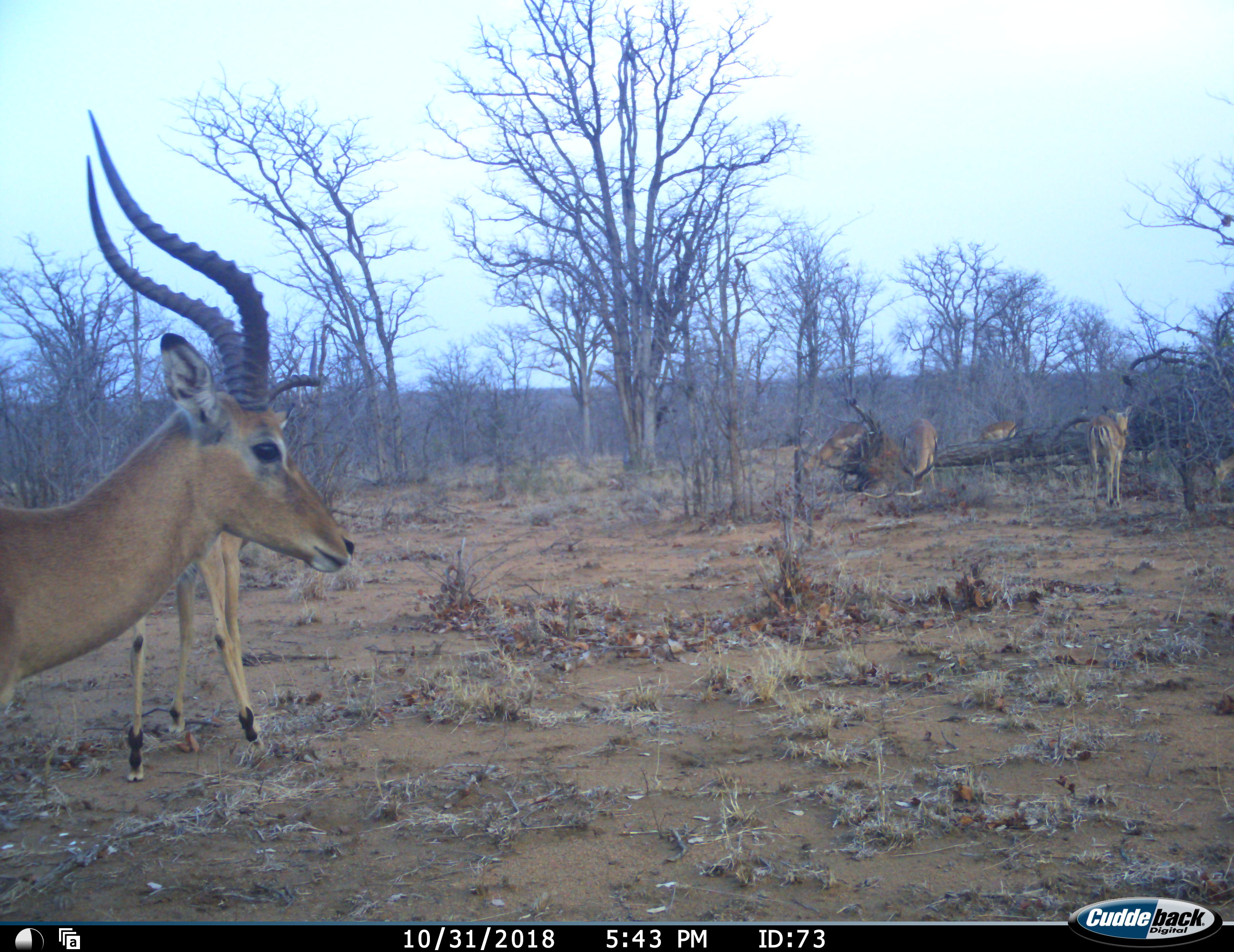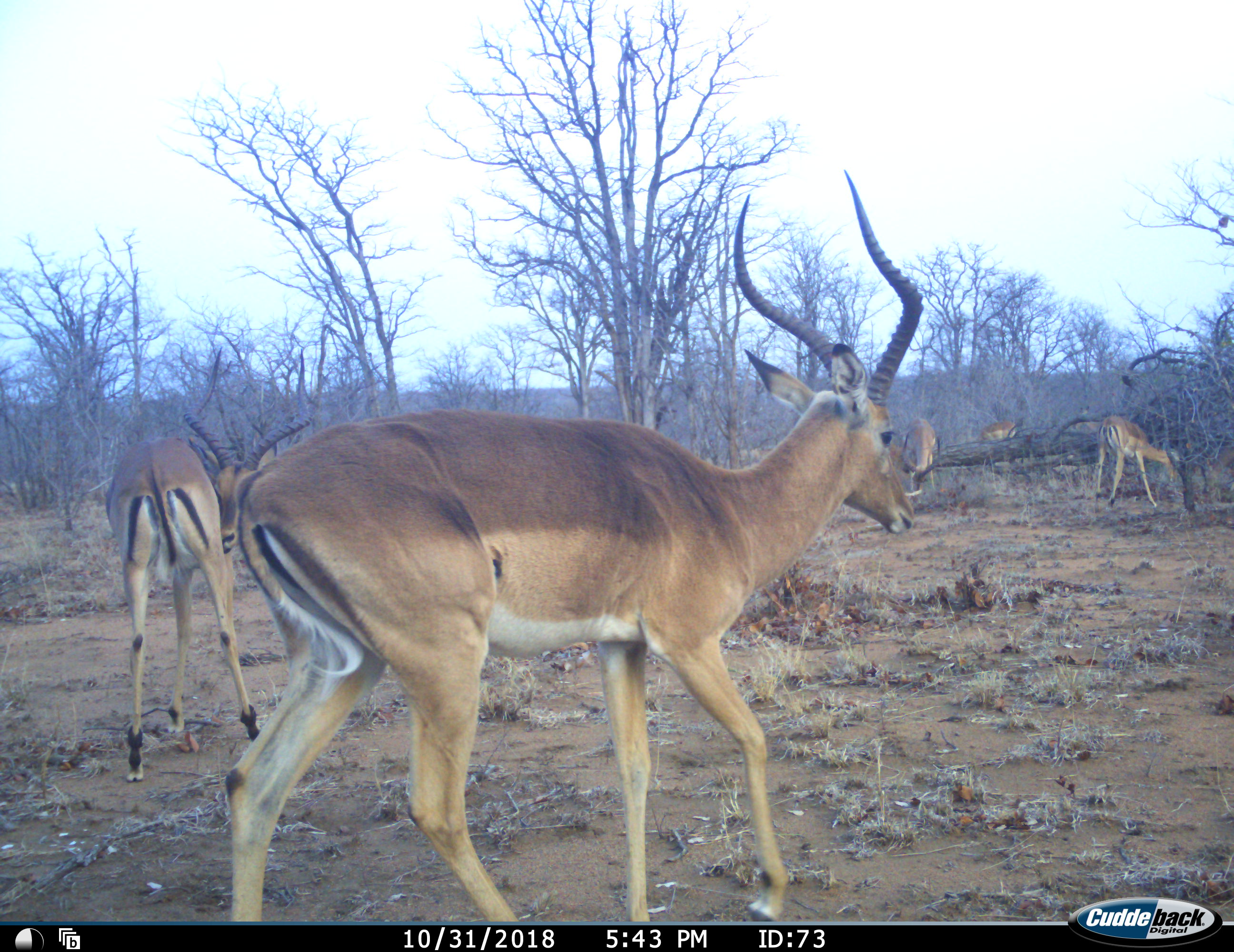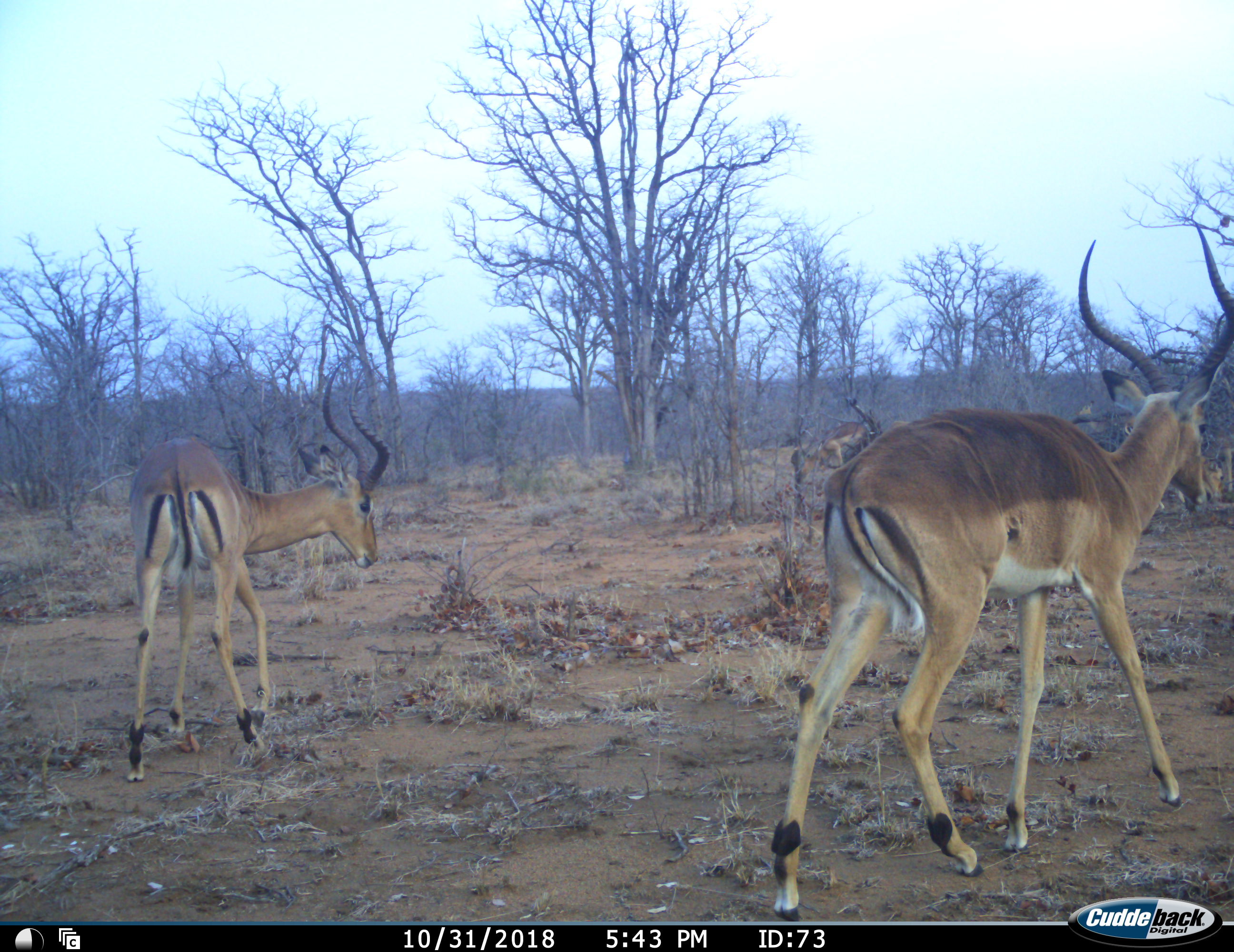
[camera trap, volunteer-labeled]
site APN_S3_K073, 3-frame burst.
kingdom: Animalia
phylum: Chordata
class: Mammalia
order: Artiodactyla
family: Bovidae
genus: Aepyceros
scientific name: Aepyceros melampus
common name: impala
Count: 6.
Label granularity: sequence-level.